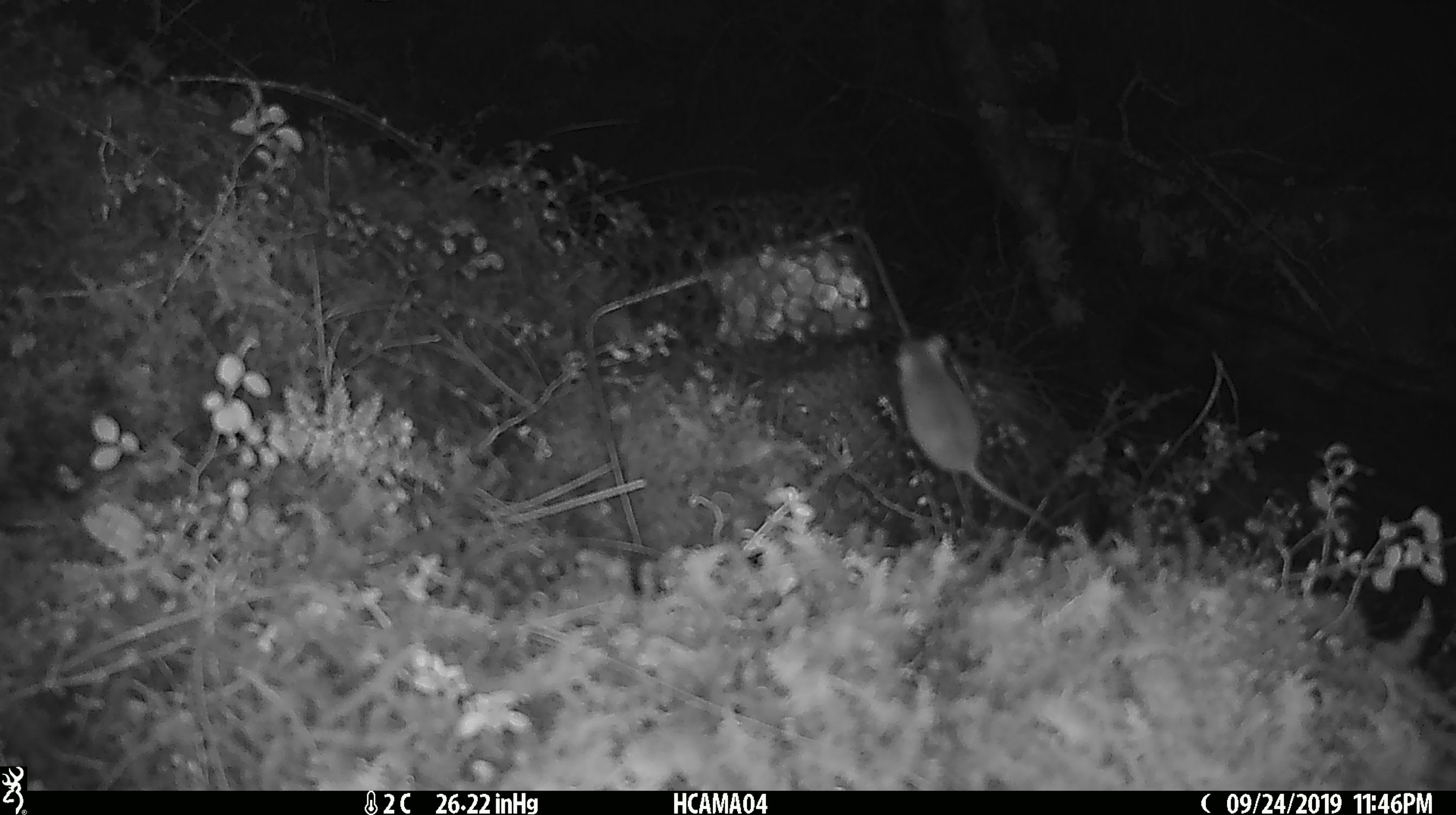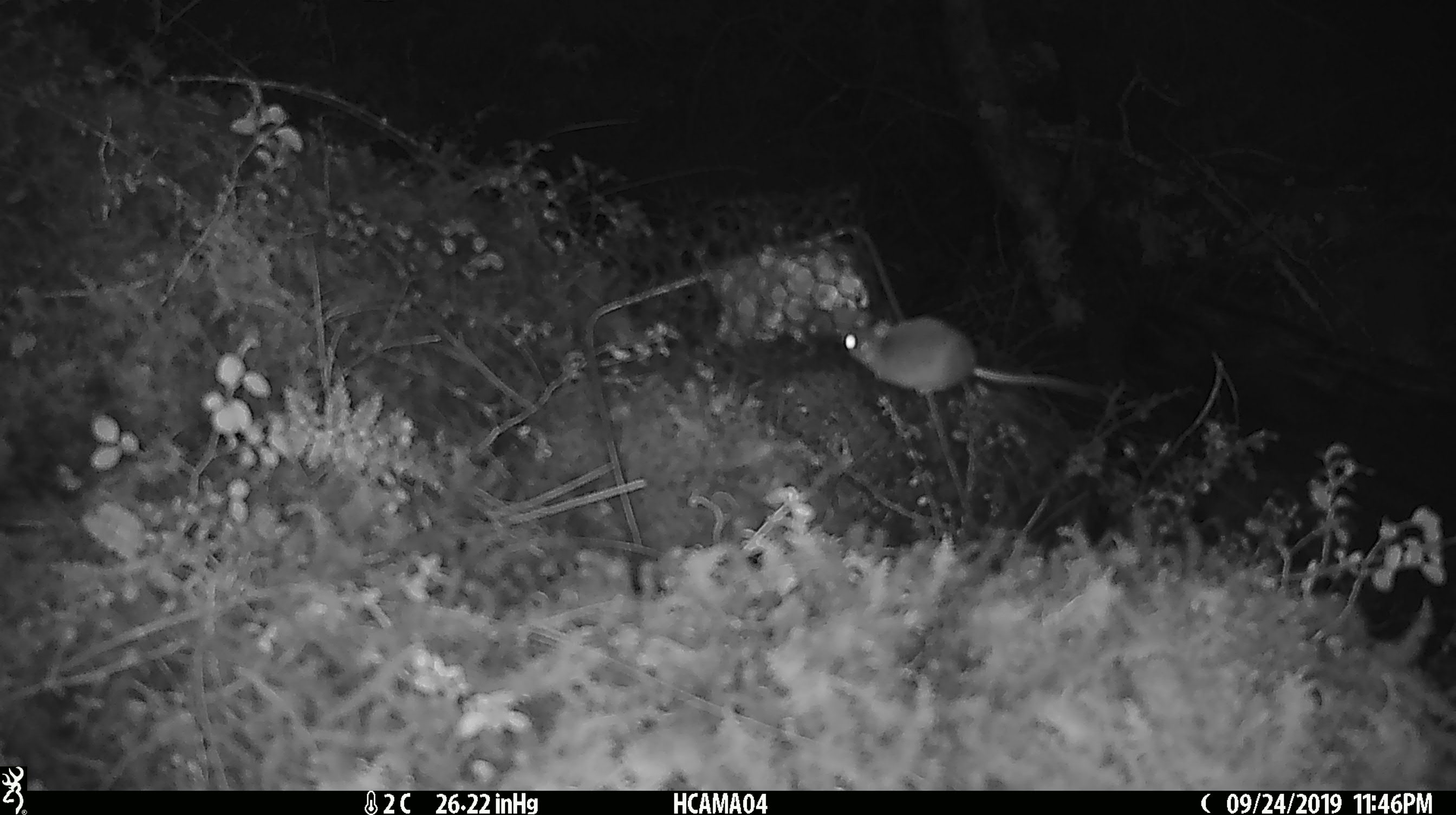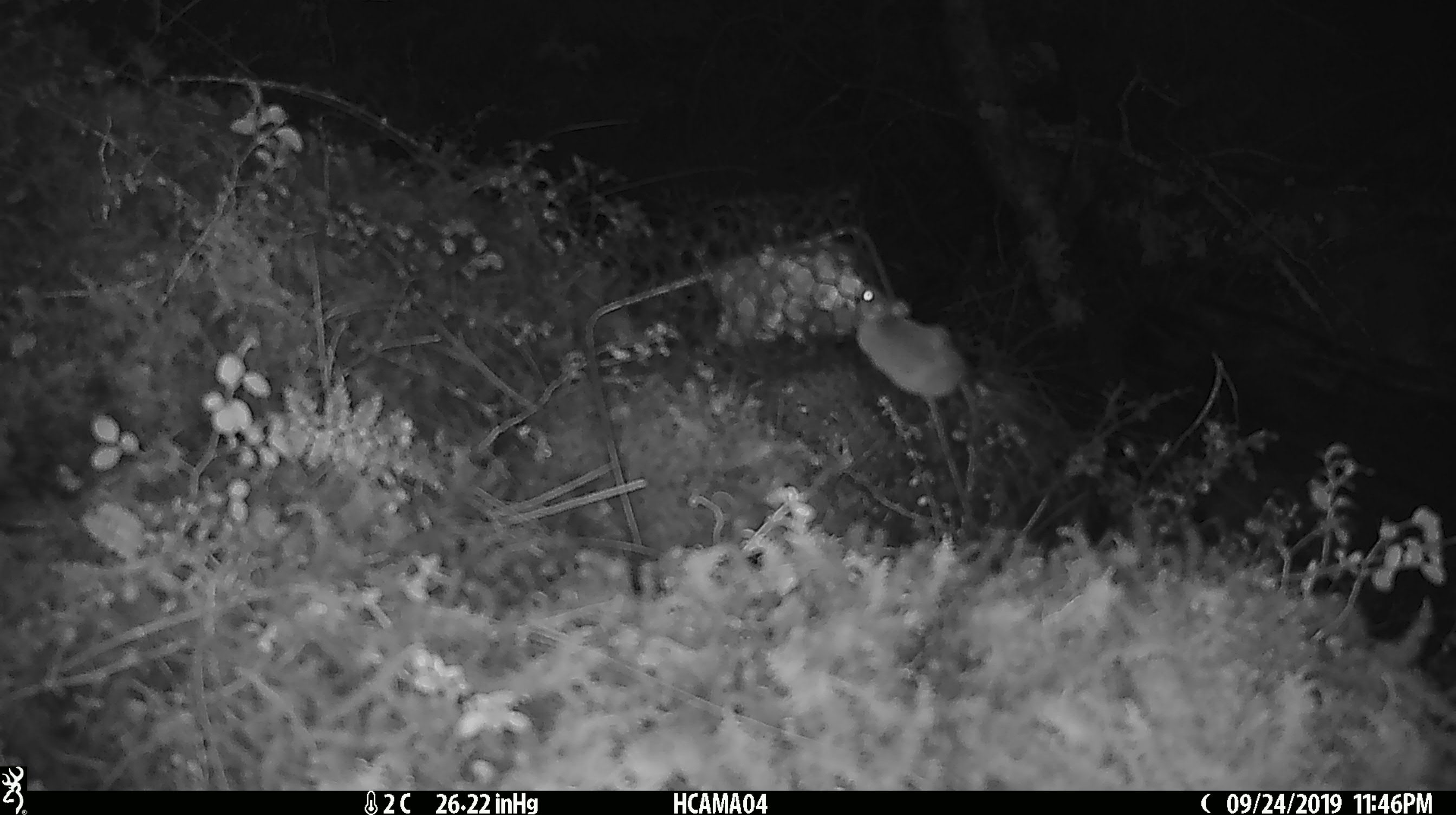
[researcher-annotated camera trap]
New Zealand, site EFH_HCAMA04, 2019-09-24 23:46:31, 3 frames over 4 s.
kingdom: Animalia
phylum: Chordata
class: Mammalia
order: Rodentia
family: Muridae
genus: Mus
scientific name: Mus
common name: mouse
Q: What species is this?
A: Mouse (Mus).